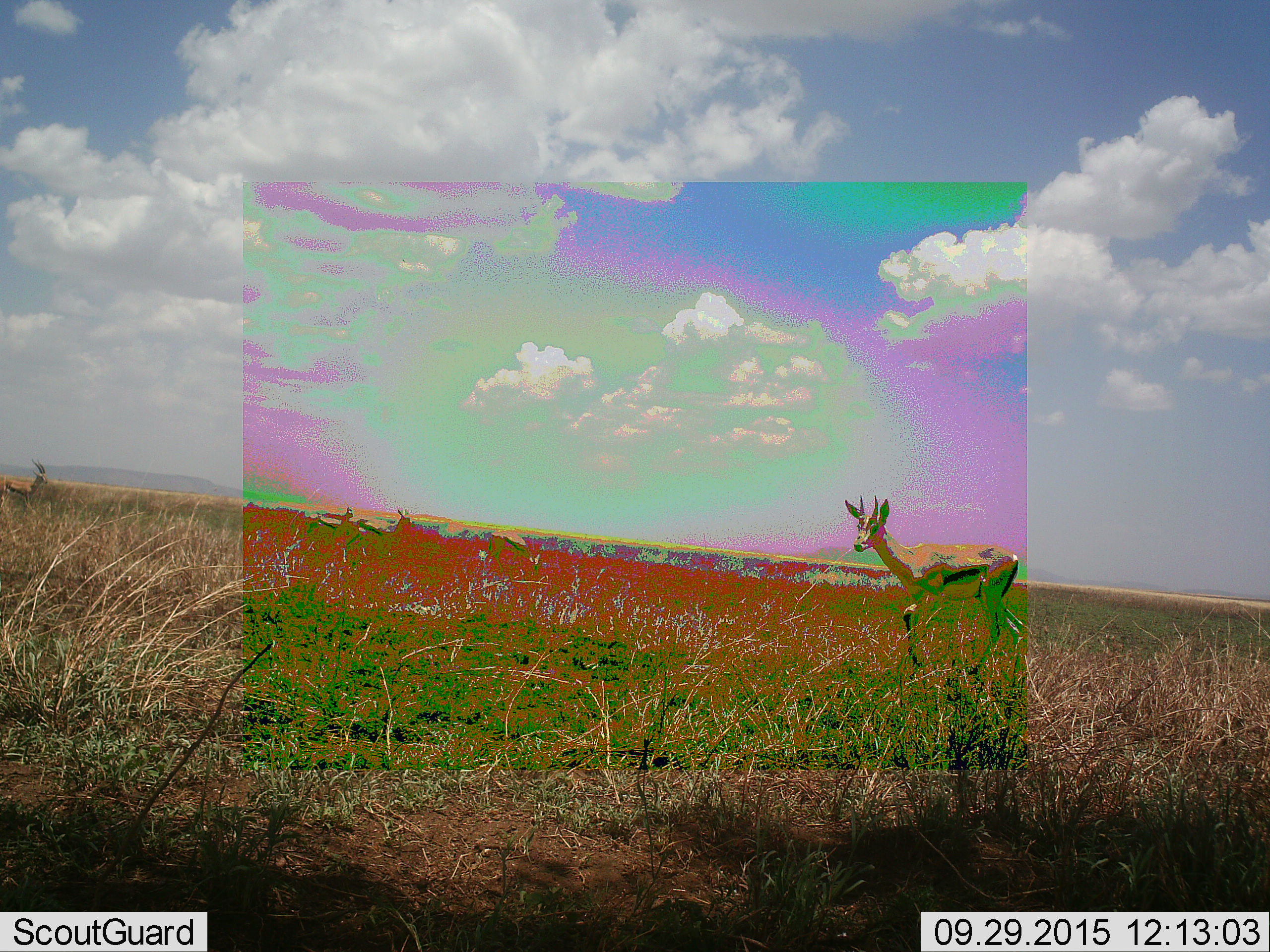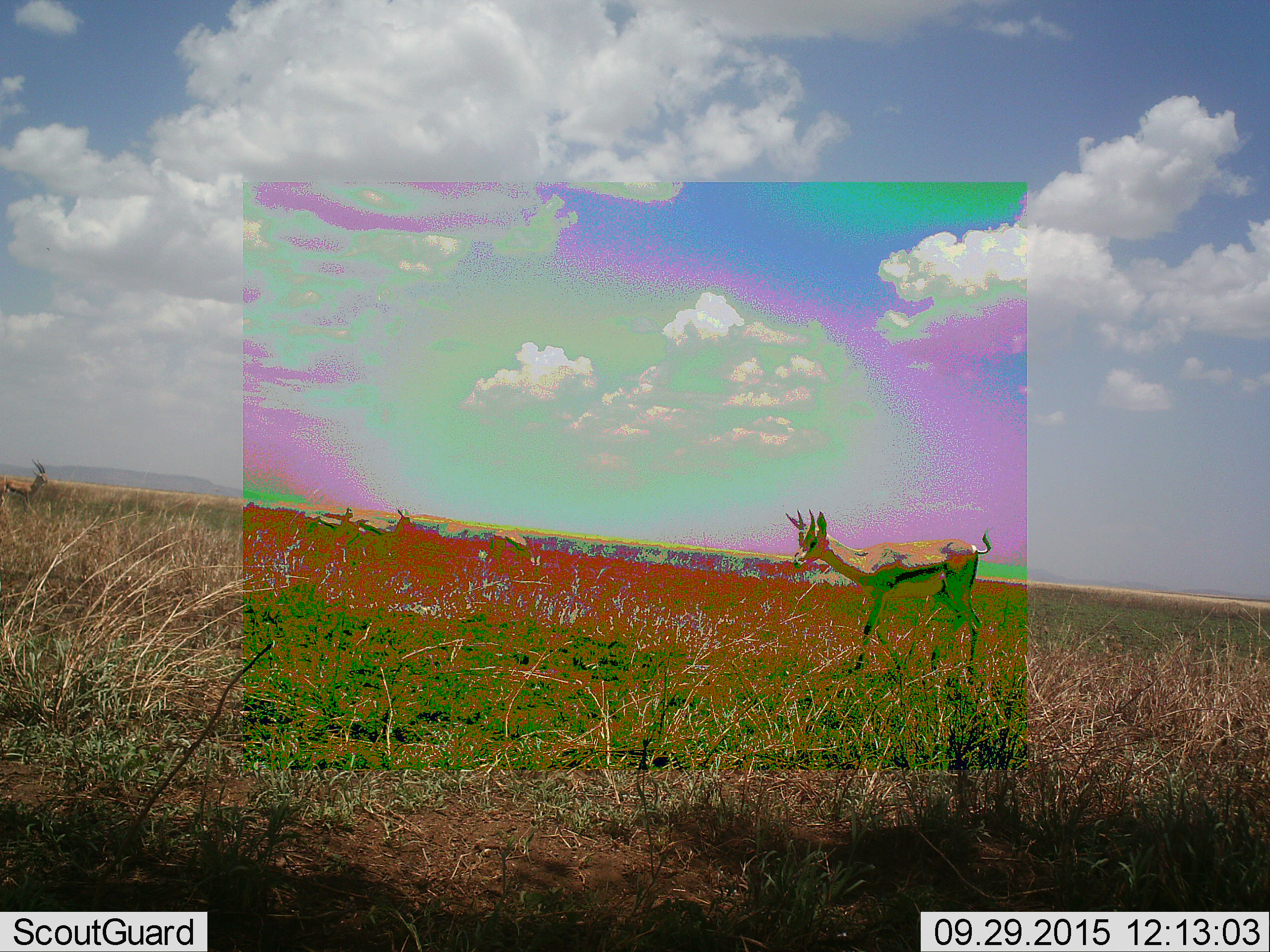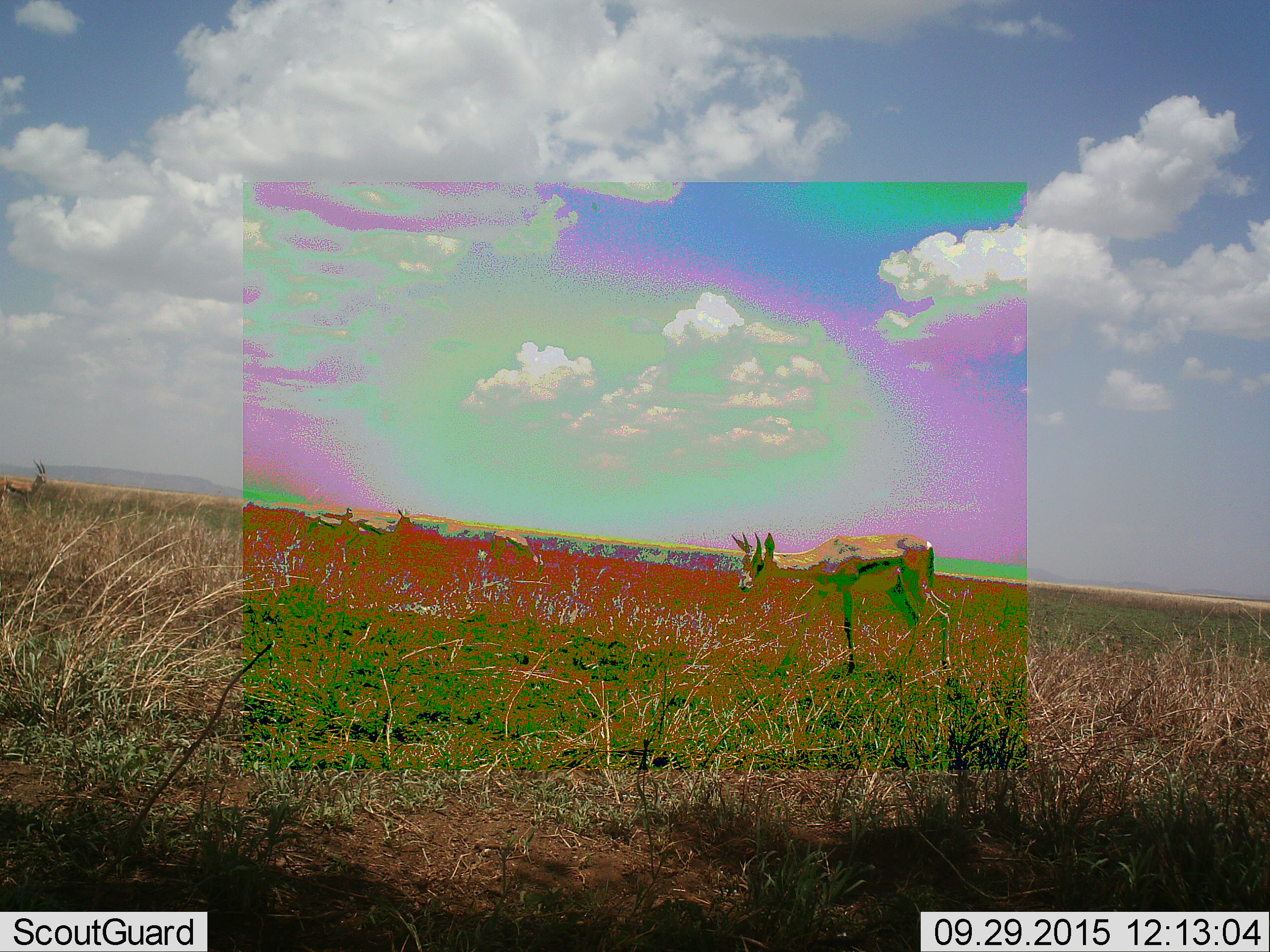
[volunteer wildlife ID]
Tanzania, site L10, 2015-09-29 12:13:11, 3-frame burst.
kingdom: Animalia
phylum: Chordata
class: Mammalia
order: Artiodactyla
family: Bovidae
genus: Eudorcas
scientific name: Eudorcas thomsonii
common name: thomson's gazelle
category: gazellethomsons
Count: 1.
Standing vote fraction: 22%.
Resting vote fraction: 0%.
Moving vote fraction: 89%.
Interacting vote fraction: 0%.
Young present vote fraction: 0%.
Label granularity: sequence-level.